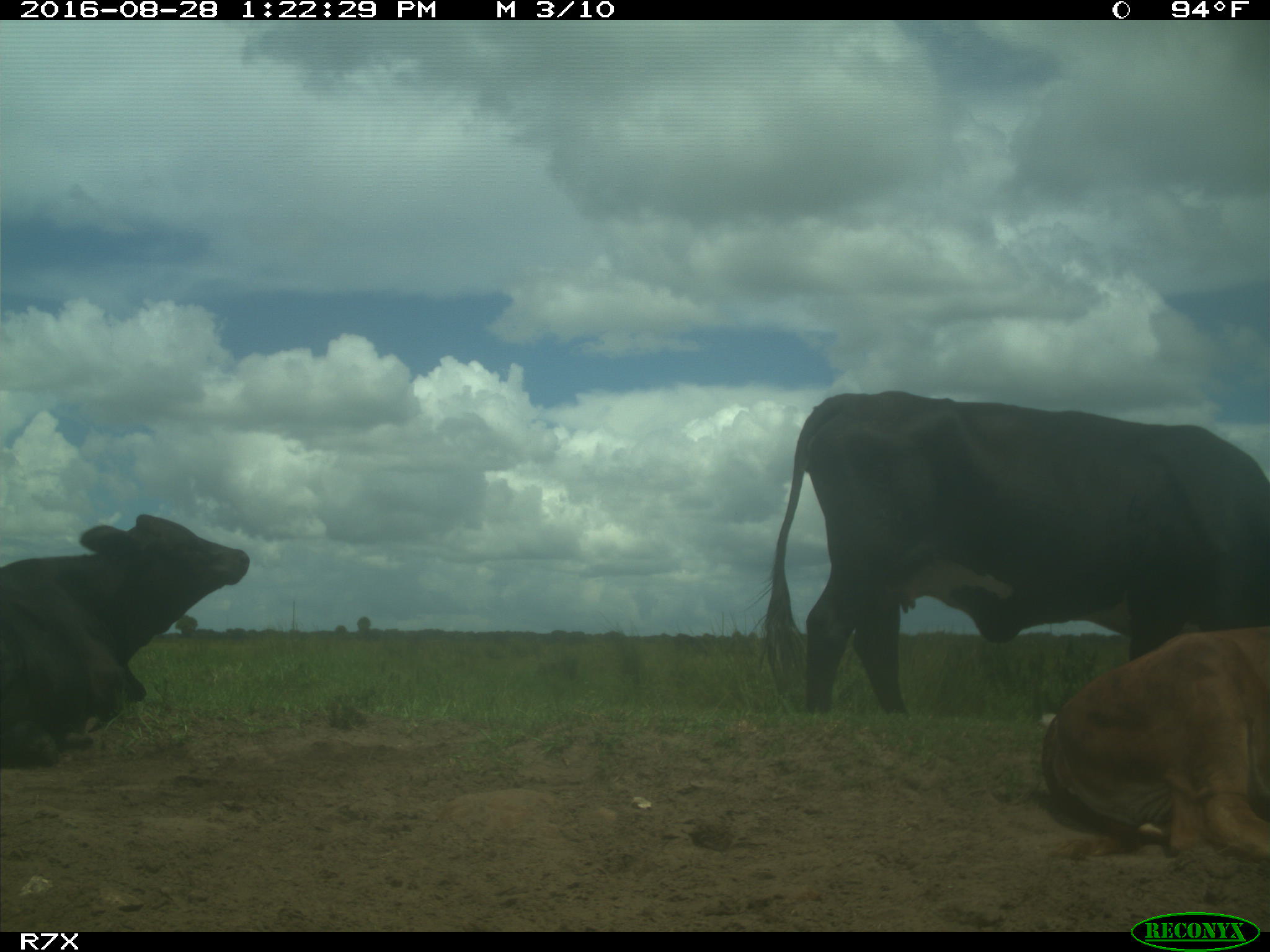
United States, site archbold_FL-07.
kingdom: Animalia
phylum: Chordata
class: Mammalia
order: Artiodactyla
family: Bovidae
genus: Bos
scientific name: Bos taurus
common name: domestic cow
Bos taurus (domestic cow).